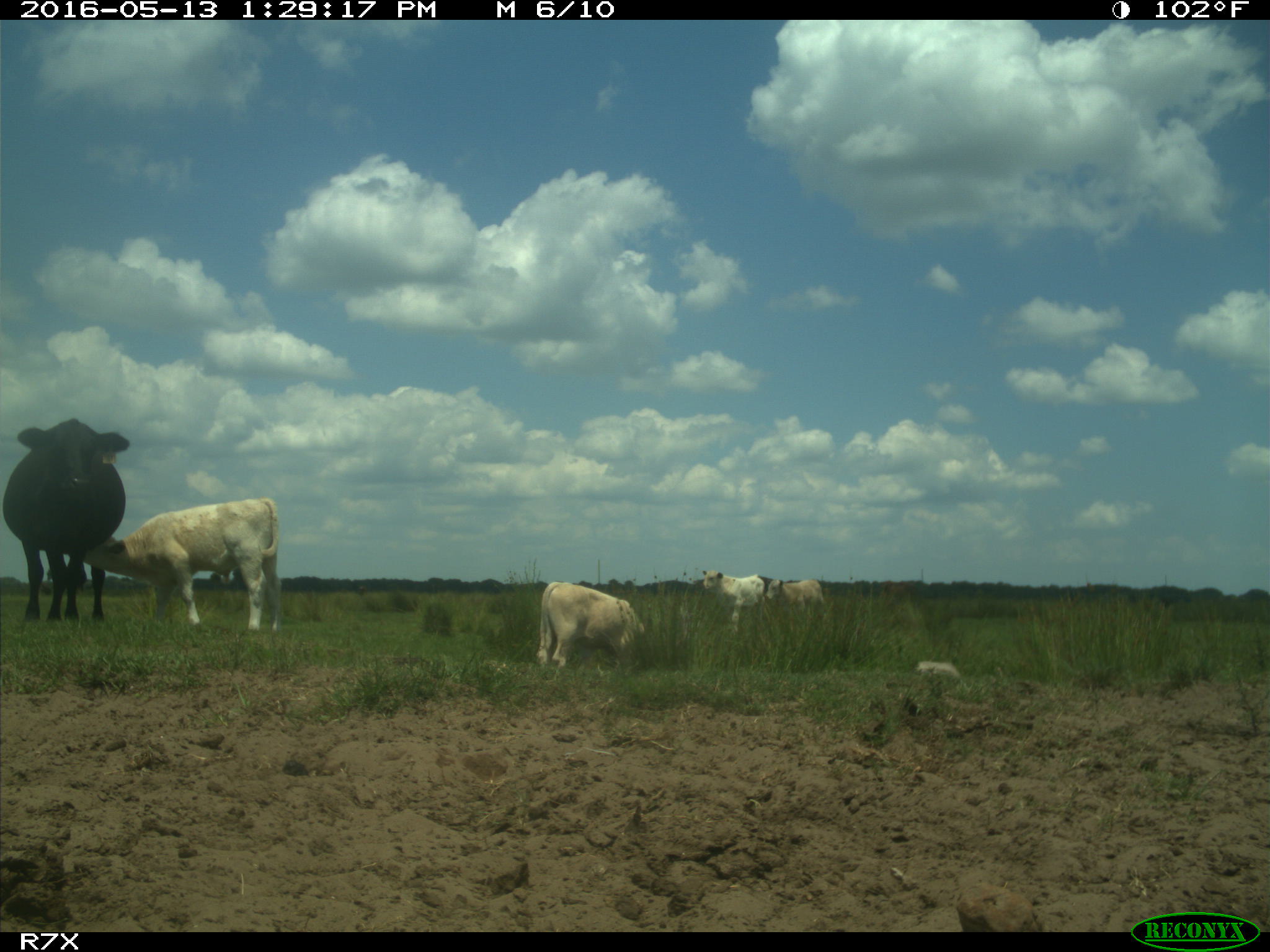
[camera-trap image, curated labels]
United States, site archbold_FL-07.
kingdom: Animalia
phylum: Chordata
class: Mammalia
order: Artiodactyla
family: Bovidae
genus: Bos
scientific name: Bos taurus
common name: domestic cow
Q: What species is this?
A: Bos taurus (domestic cow).